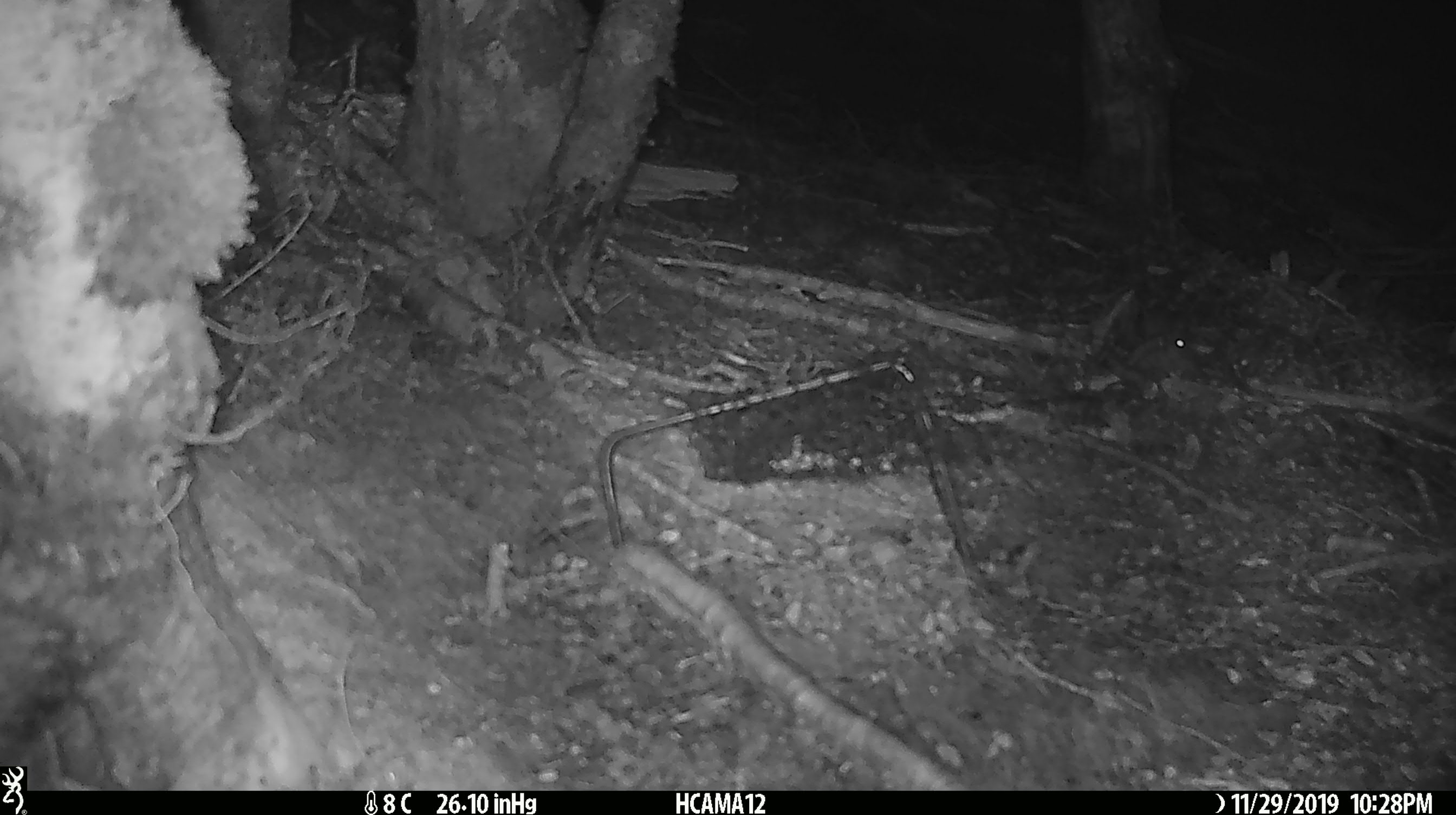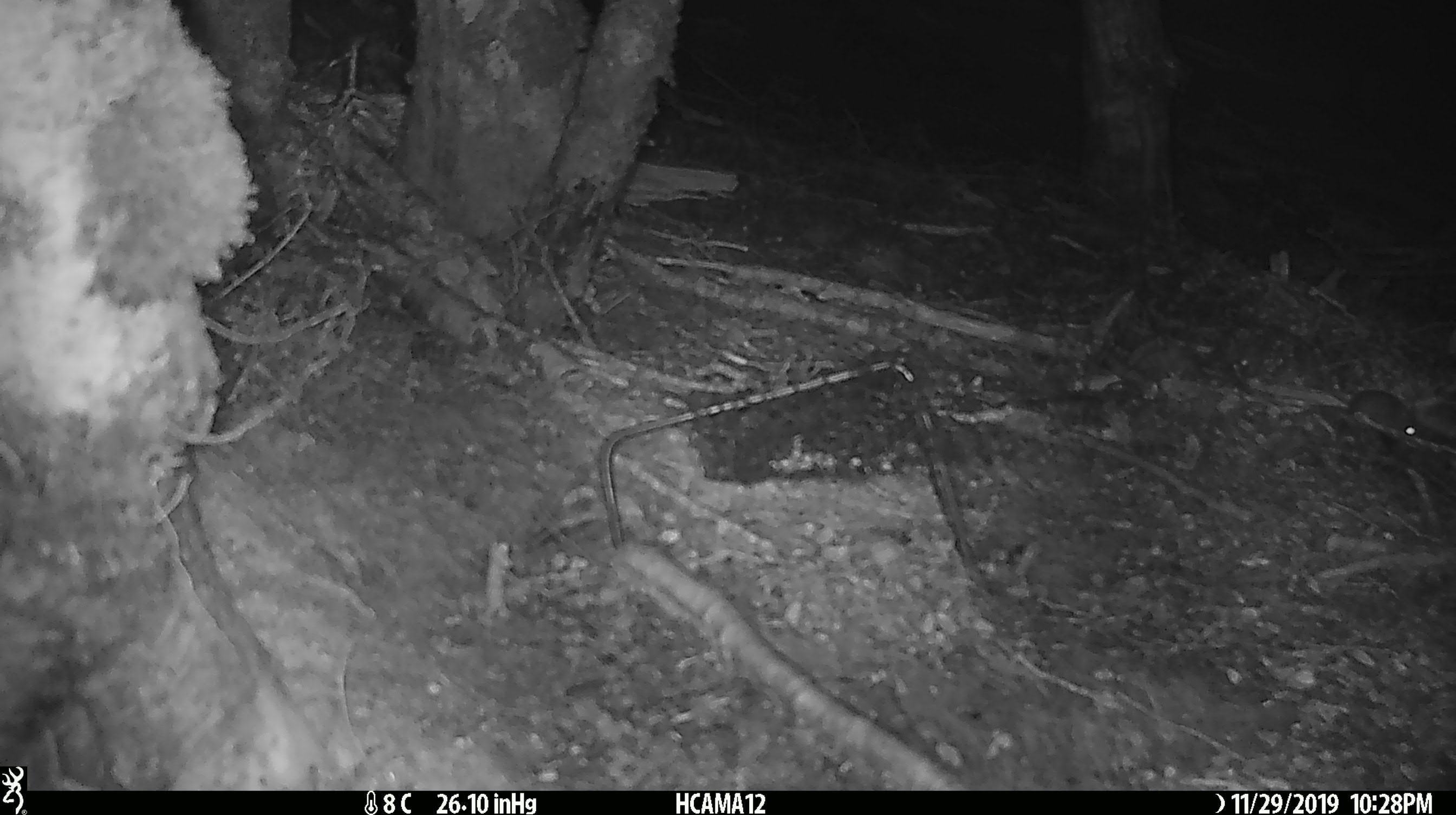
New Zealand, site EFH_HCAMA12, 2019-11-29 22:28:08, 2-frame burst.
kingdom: Animalia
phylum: Chordata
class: Mammalia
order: Rodentia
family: Muridae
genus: Mus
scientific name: Mus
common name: mouse